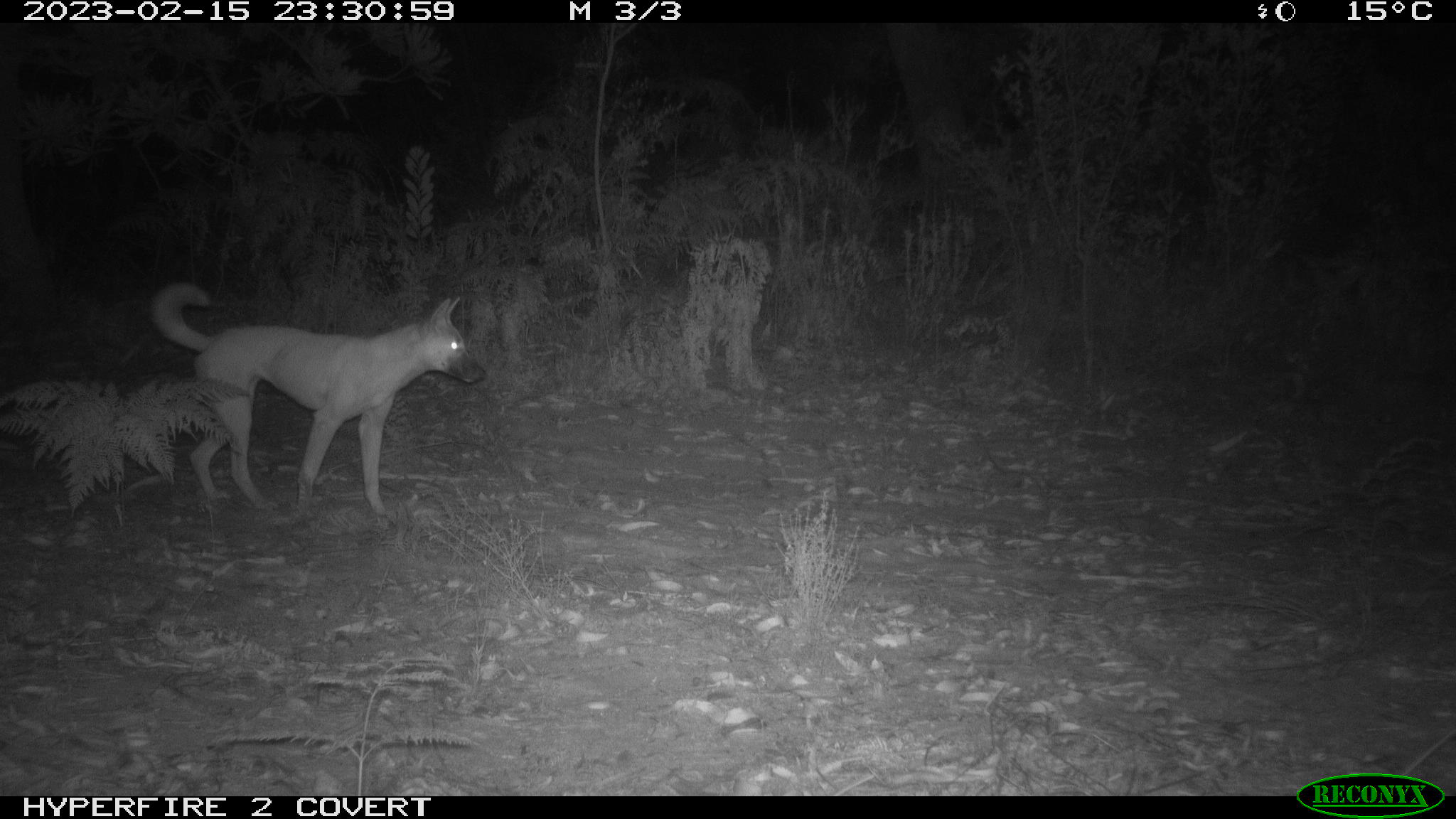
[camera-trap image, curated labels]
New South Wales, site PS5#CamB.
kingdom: Animalia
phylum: Chordata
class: Mammalia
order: Carnivora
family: Canidae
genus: Canis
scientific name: Canis familiaris dingo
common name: dingo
Dingo (Canis familiaris dingo).